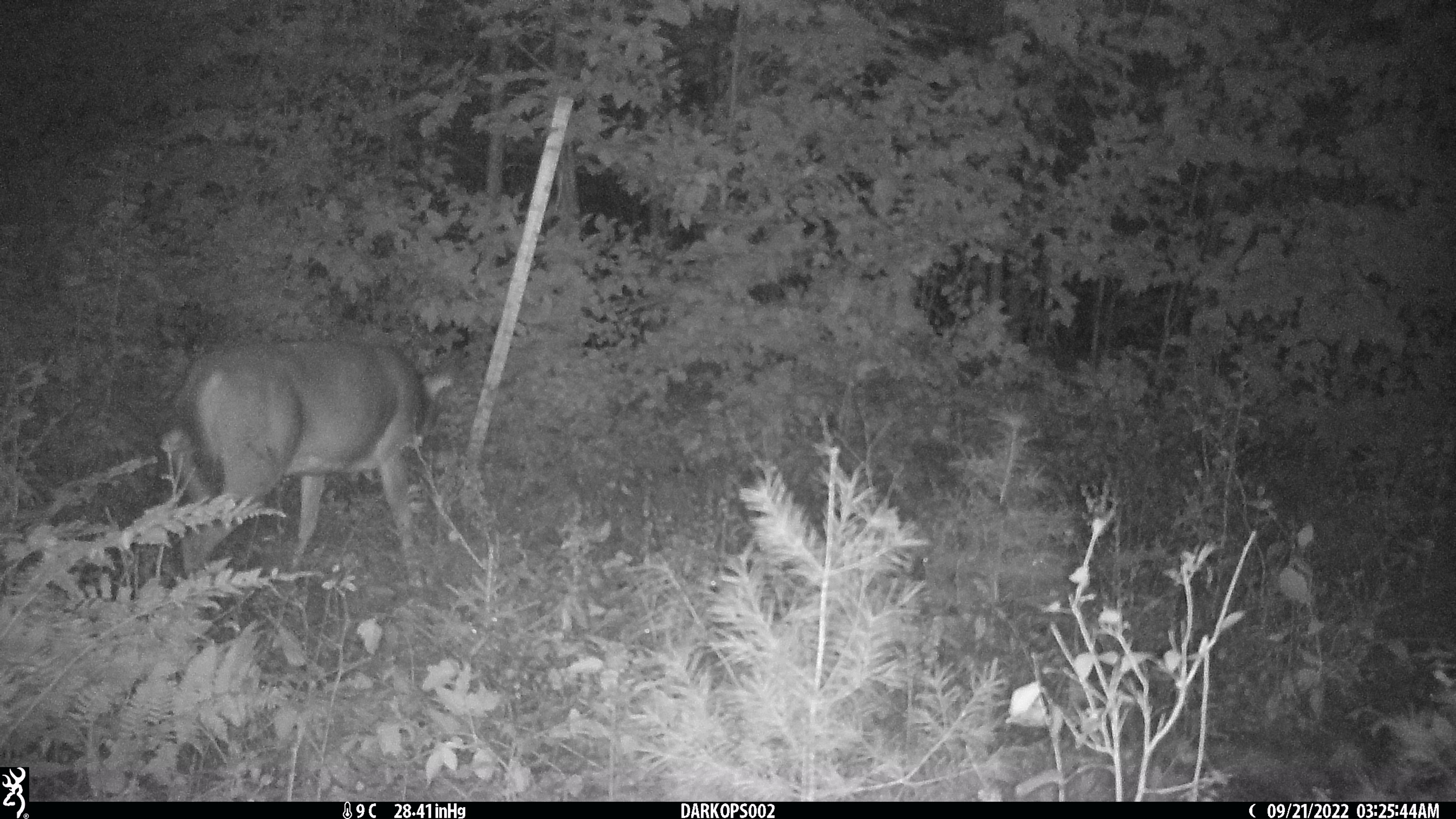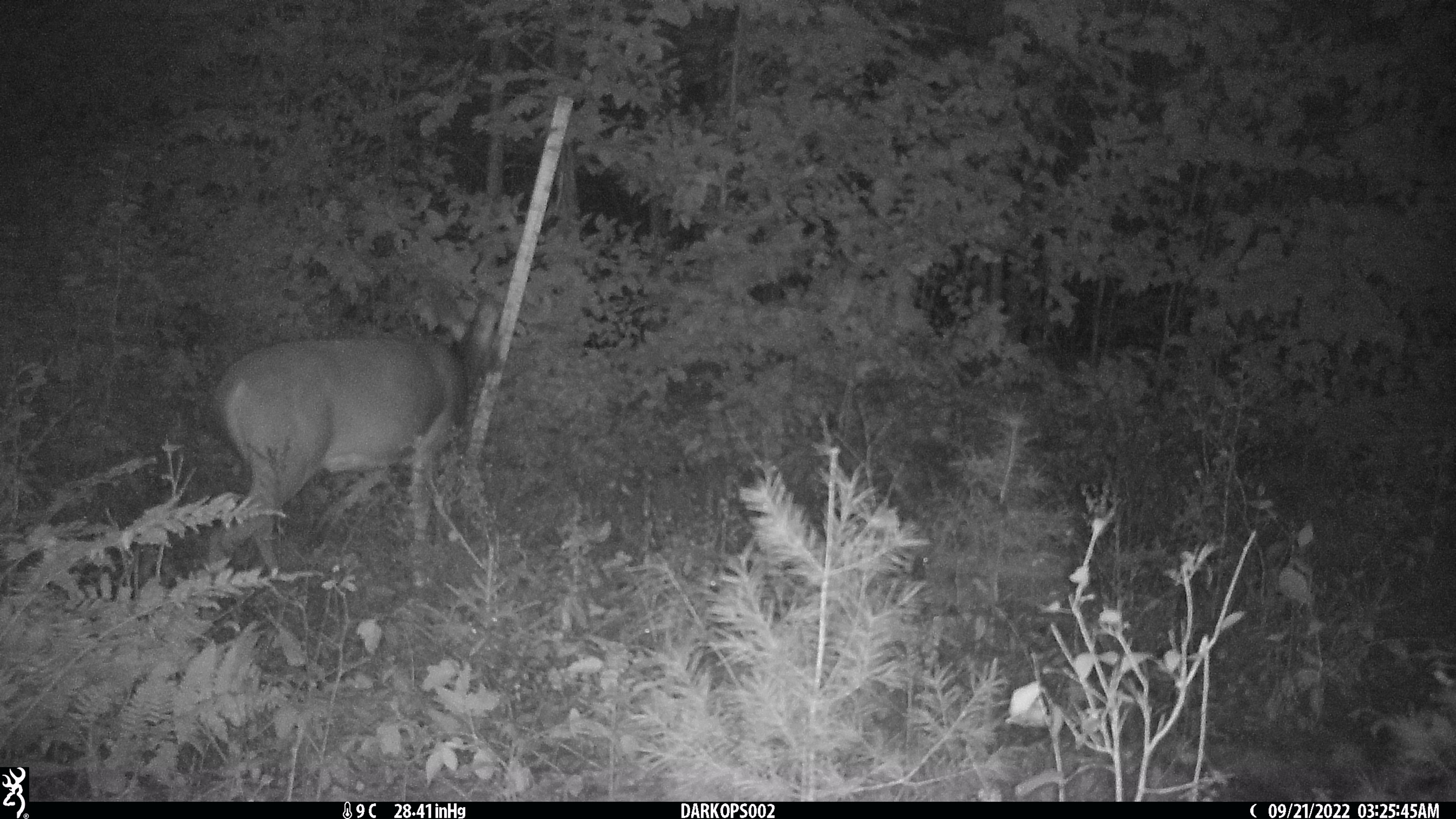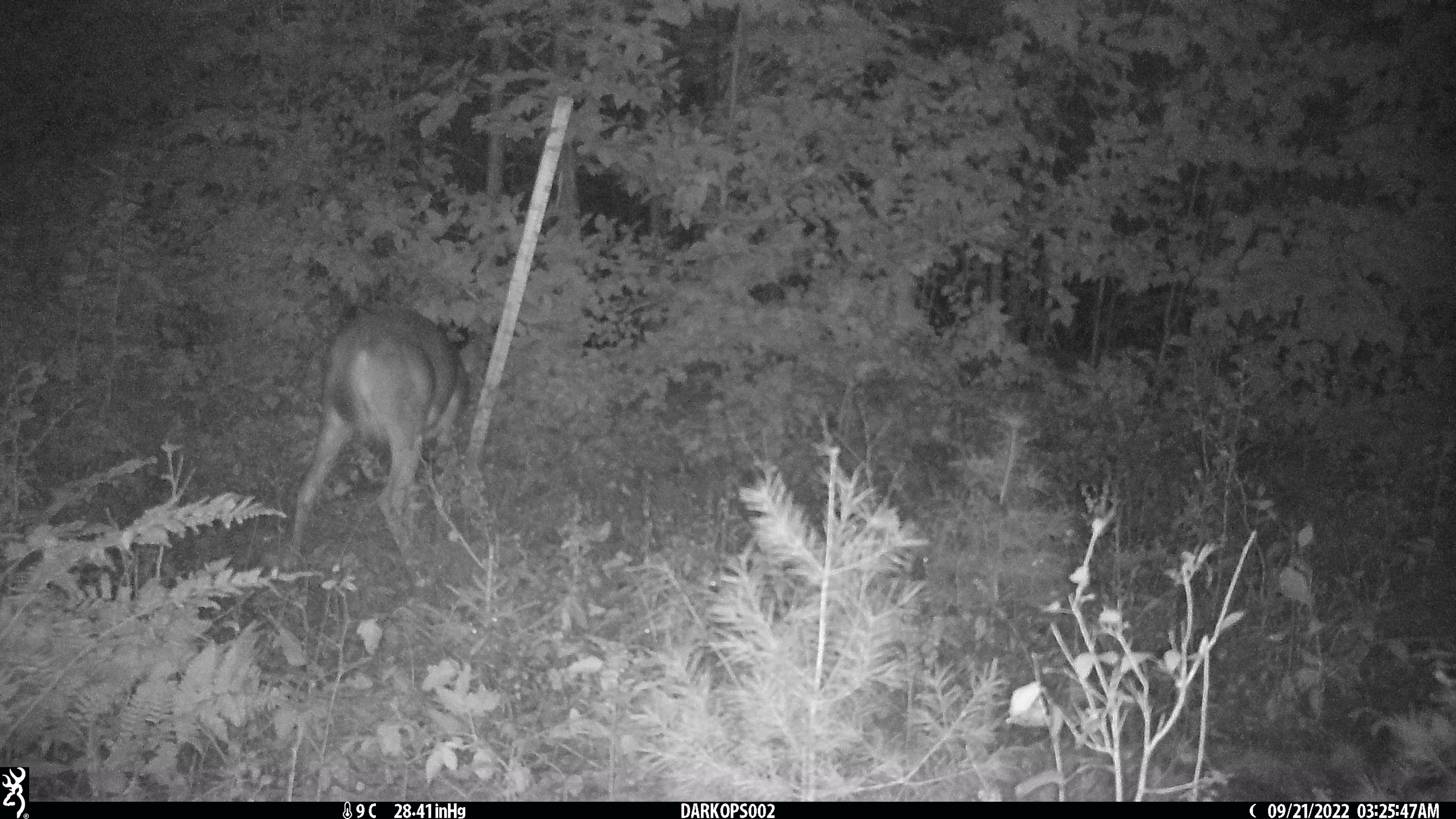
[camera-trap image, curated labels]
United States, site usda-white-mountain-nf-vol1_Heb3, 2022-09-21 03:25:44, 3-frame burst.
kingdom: Animalia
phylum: Chordata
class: Mammalia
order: Artiodactyla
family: Cervidae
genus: Odocoileus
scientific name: Odocoileus virginianus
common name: white-tailed deer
White-tailed deer (Odocoileus virginianus).